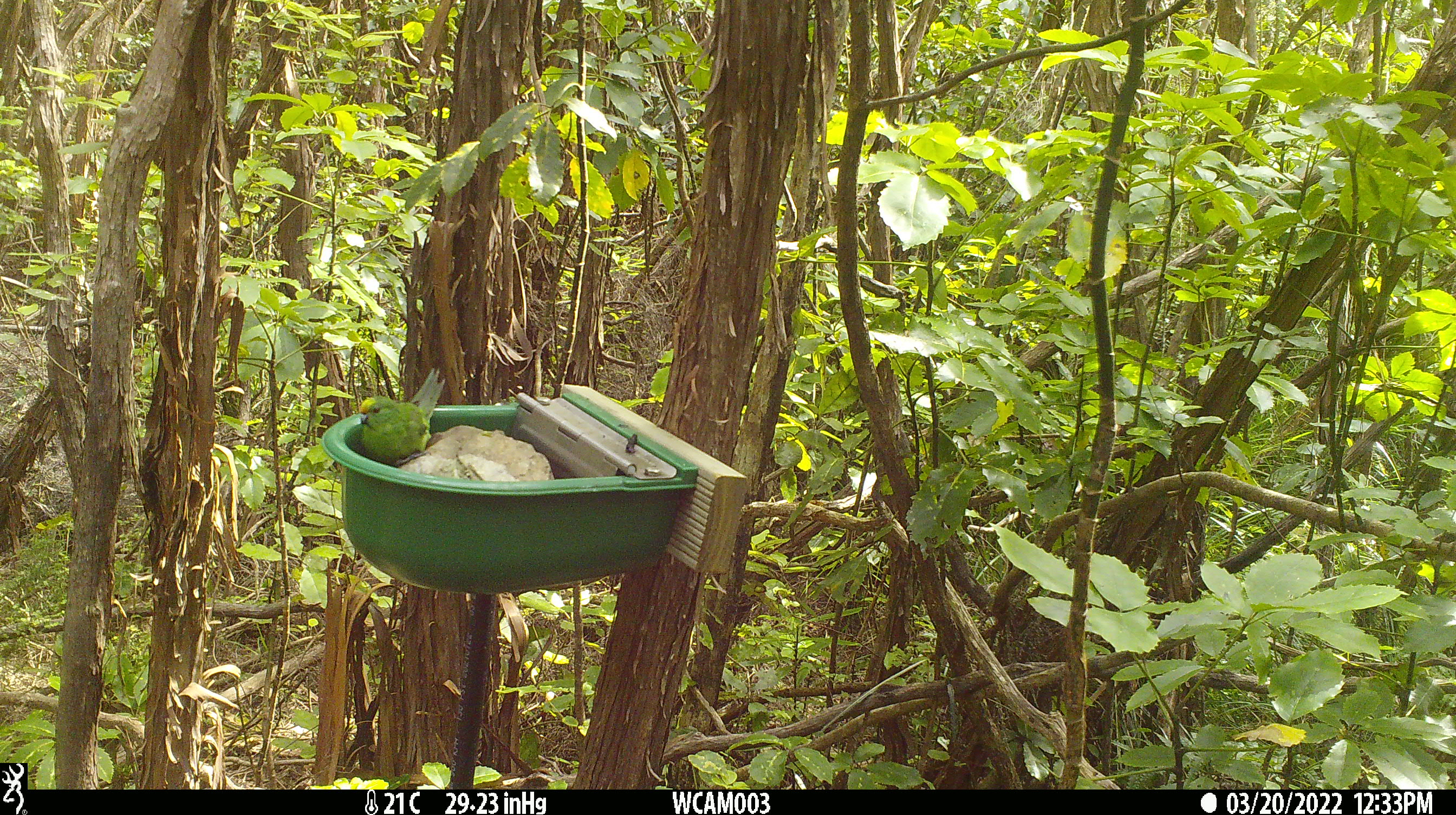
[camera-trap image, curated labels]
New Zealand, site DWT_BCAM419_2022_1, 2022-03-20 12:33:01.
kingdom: Animalia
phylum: Chordata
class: Aves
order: Psittaciformes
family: Psittaculidae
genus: Cyanoramphus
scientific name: Cyanoramphus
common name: parakeet